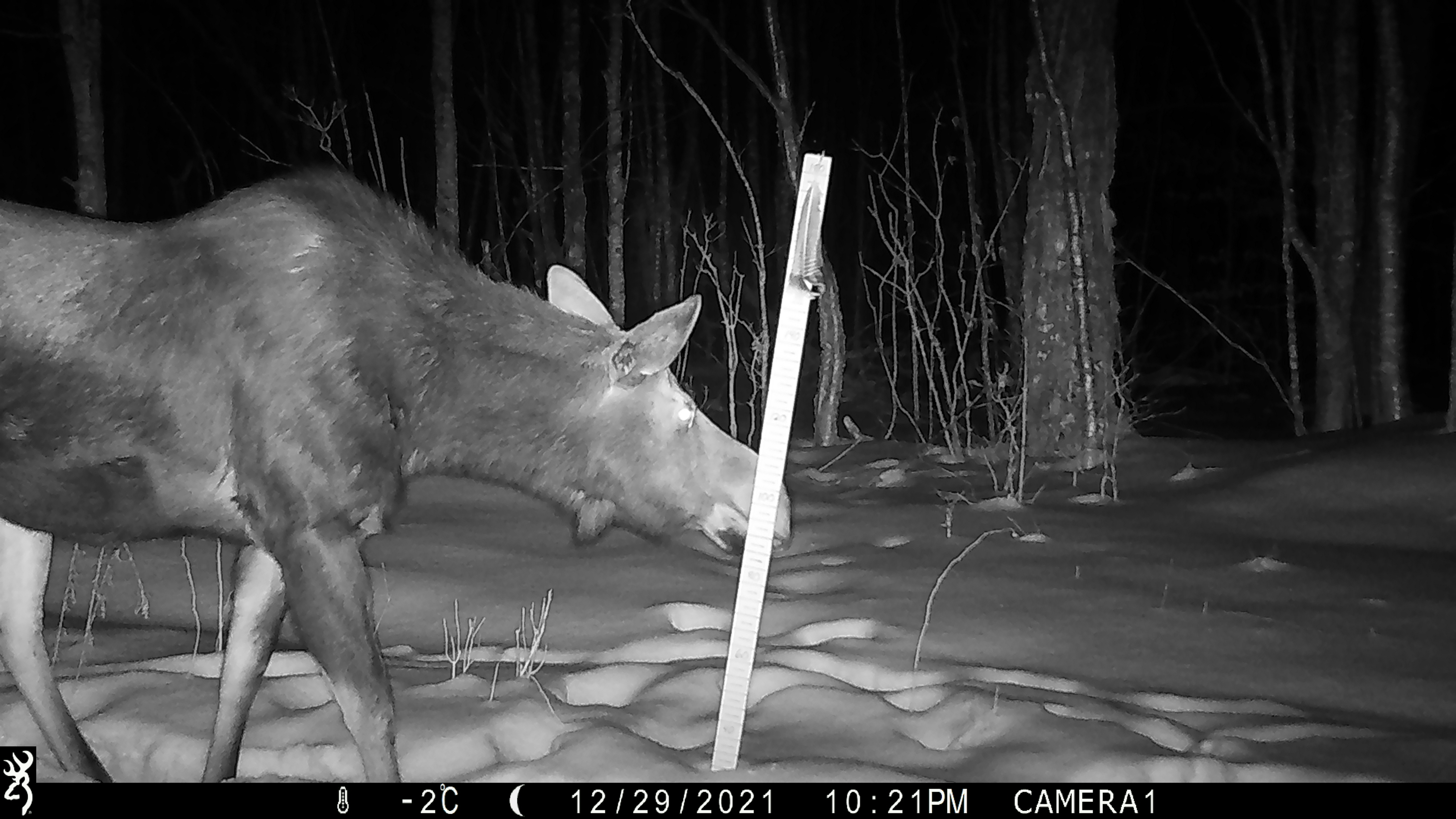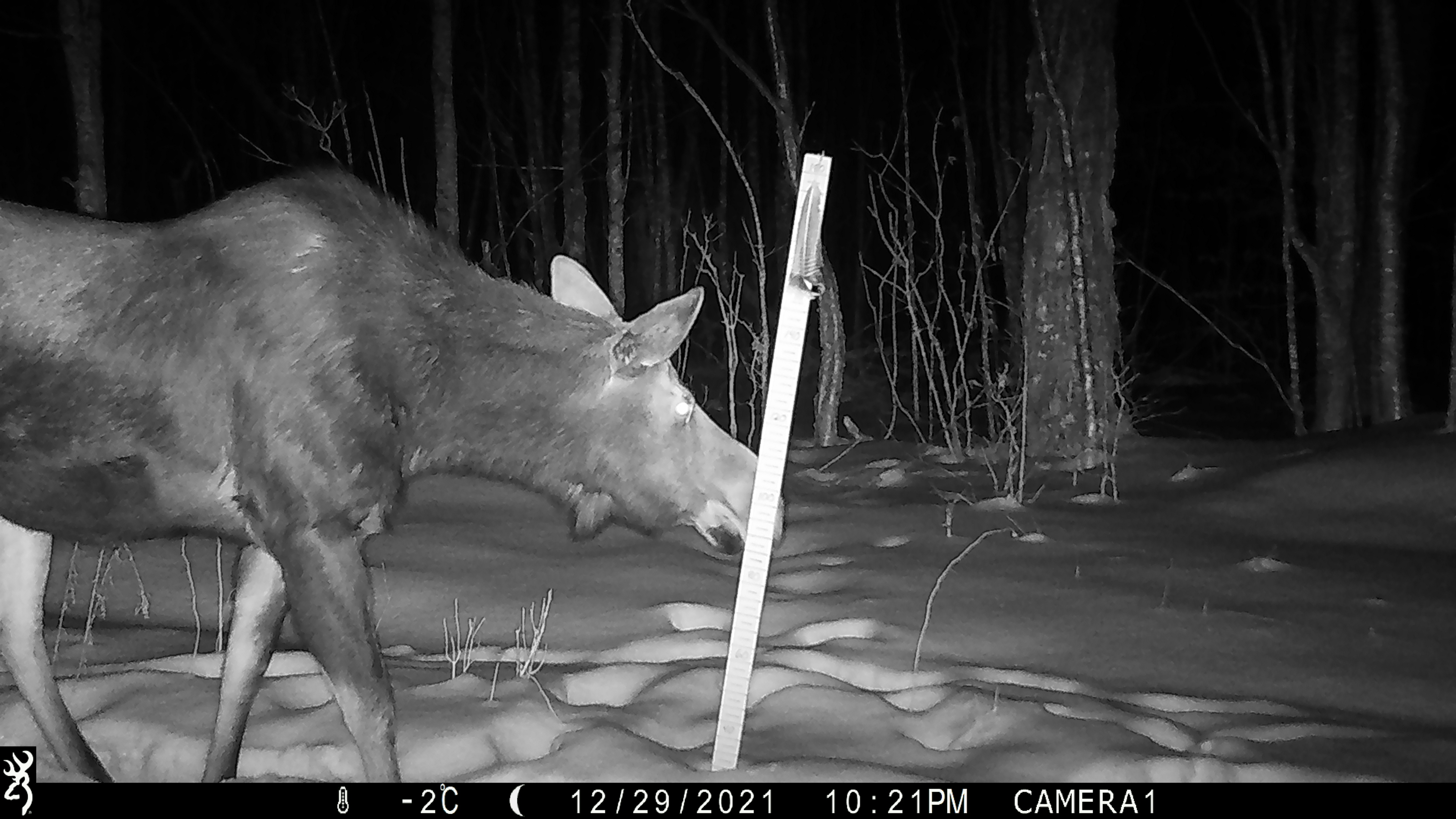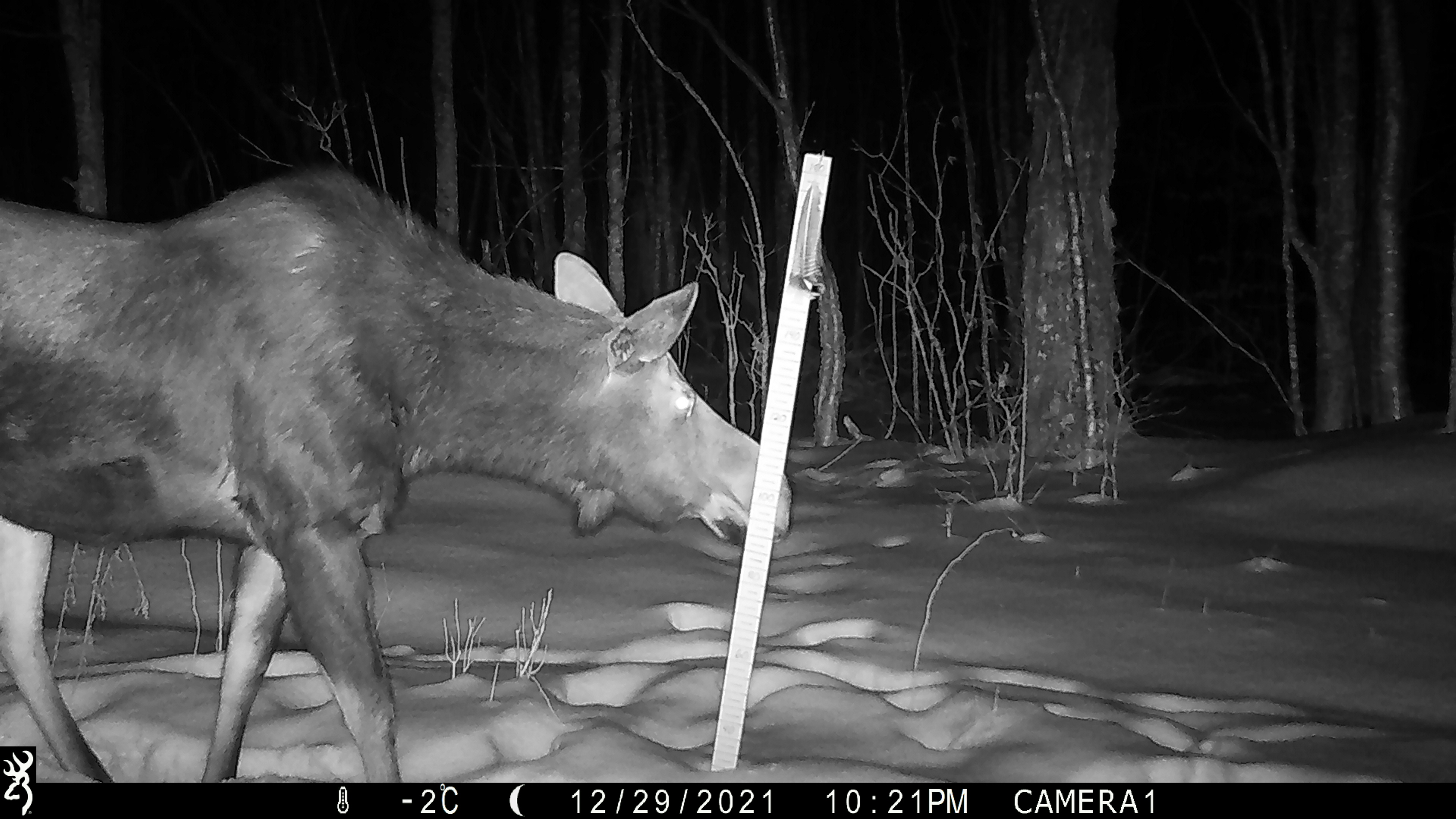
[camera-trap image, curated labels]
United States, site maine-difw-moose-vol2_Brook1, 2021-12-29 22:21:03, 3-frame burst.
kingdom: Animalia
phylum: Chordata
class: Mammalia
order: Artiodactyla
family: Cervidae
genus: Alces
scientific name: Alces alces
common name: moose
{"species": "moose (Alces alces)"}